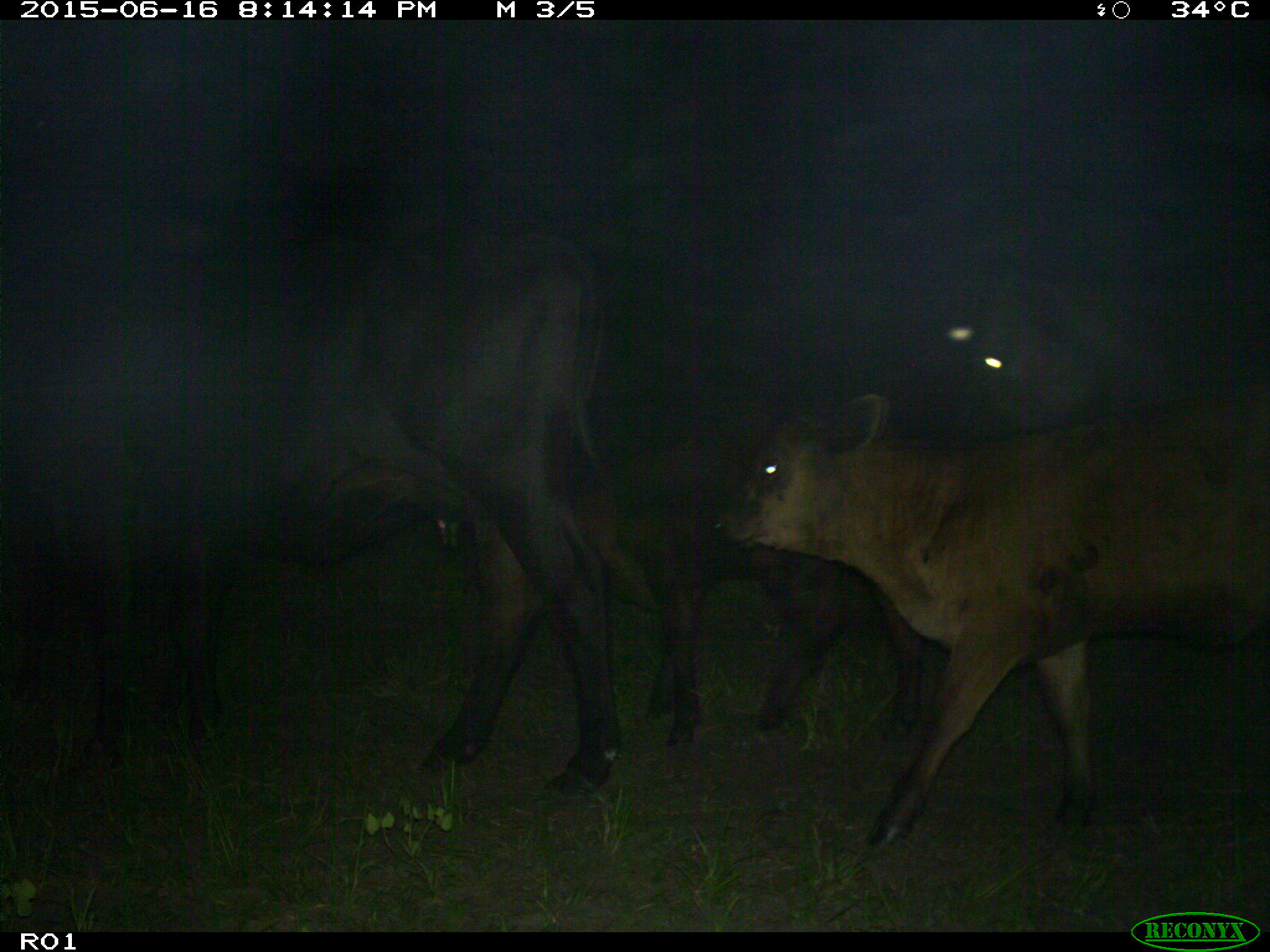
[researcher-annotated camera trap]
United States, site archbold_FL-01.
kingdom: Animalia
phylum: Chordata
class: Mammalia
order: Artiodactyla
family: Bovidae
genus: Bos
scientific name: Bos taurus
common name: domestic cow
Bos taurus (domestic cow).